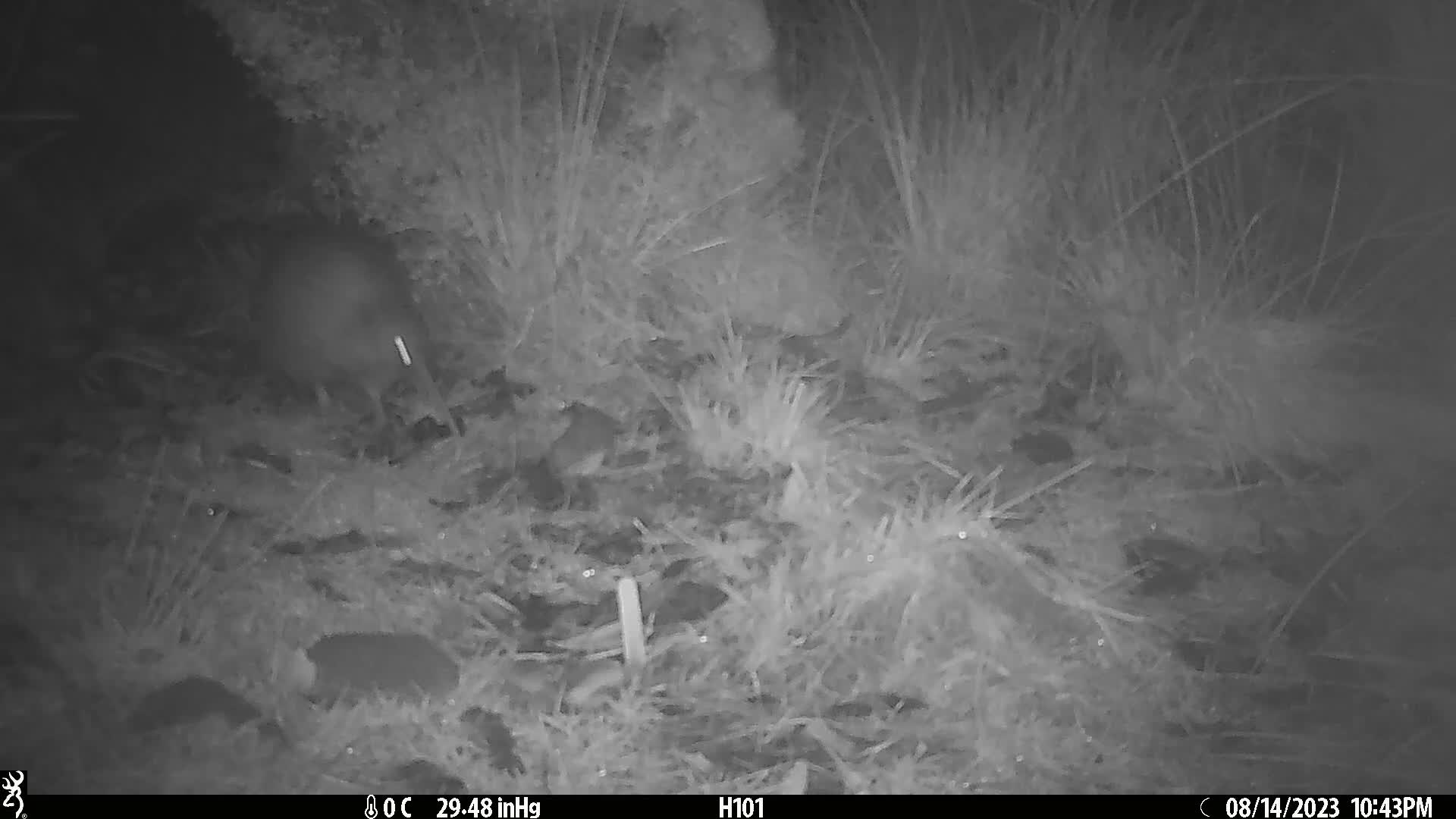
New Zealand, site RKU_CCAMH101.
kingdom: Animalia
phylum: Chordata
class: Aves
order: Apterygiformes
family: Apterygidae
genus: Apteryx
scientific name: Apteryx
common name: kiwi